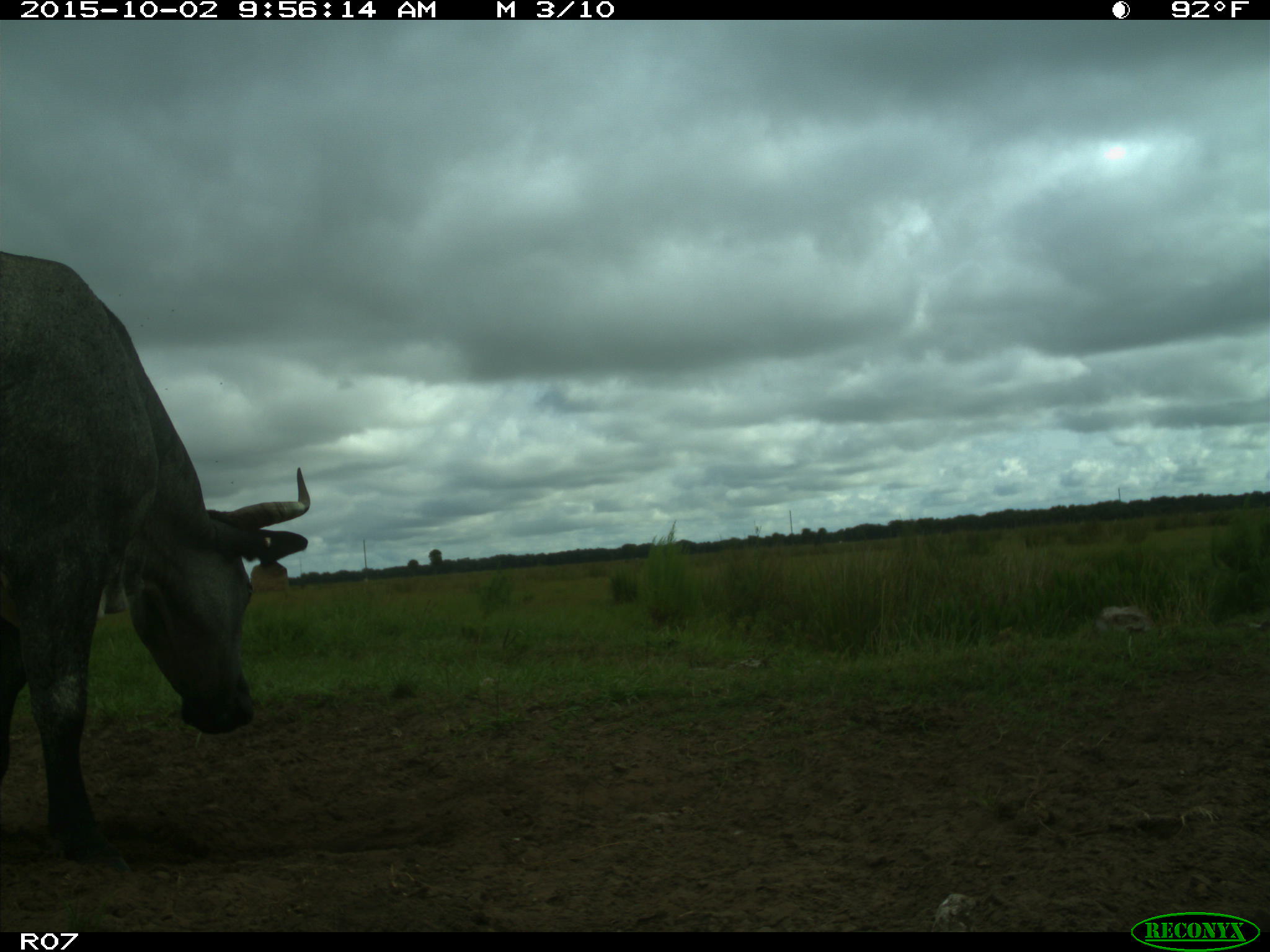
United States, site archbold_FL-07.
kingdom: Animalia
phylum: Chordata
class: Mammalia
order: Artiodactyla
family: Bovidae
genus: Bos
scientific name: Bos taurus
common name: domestic cow